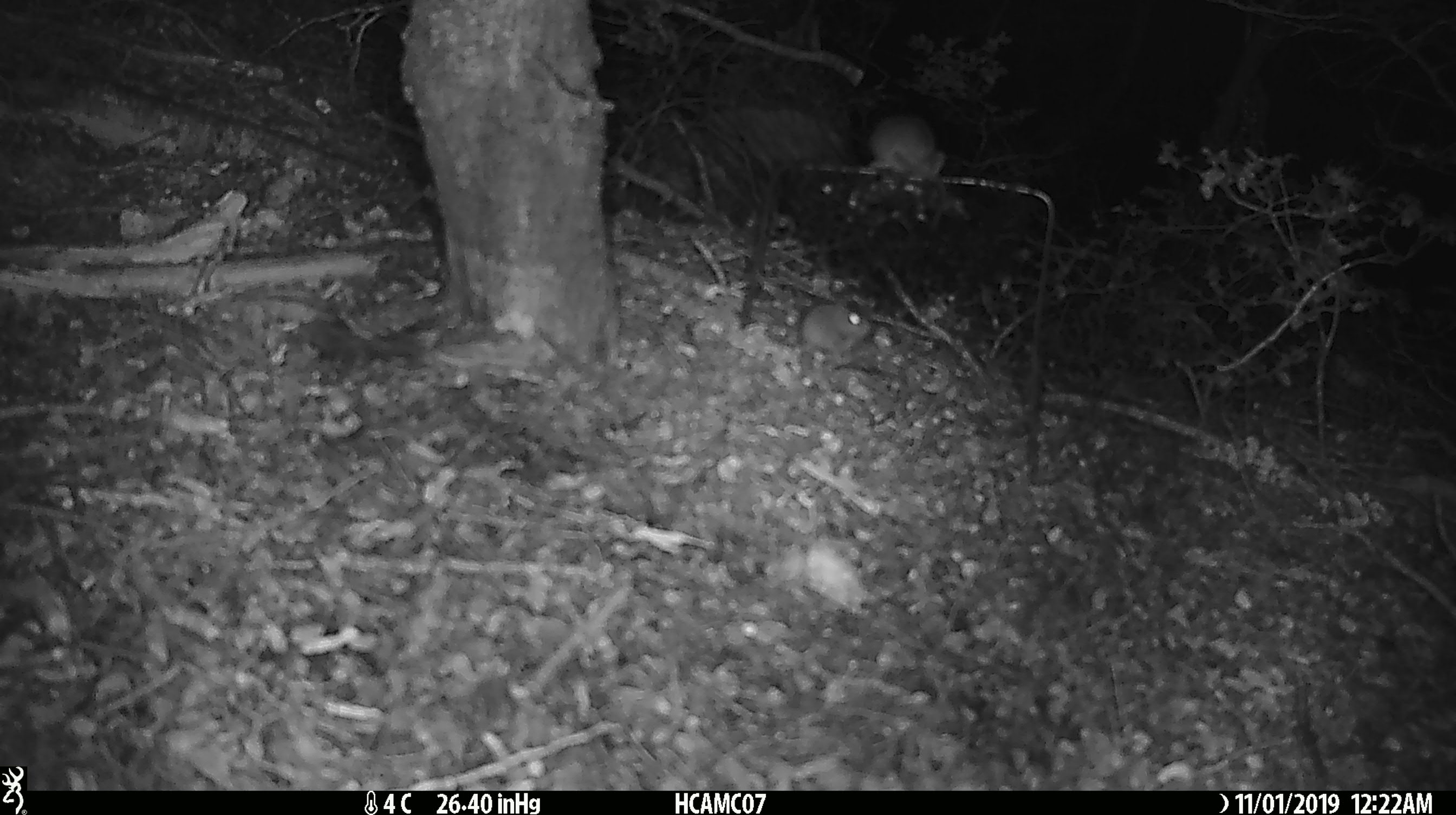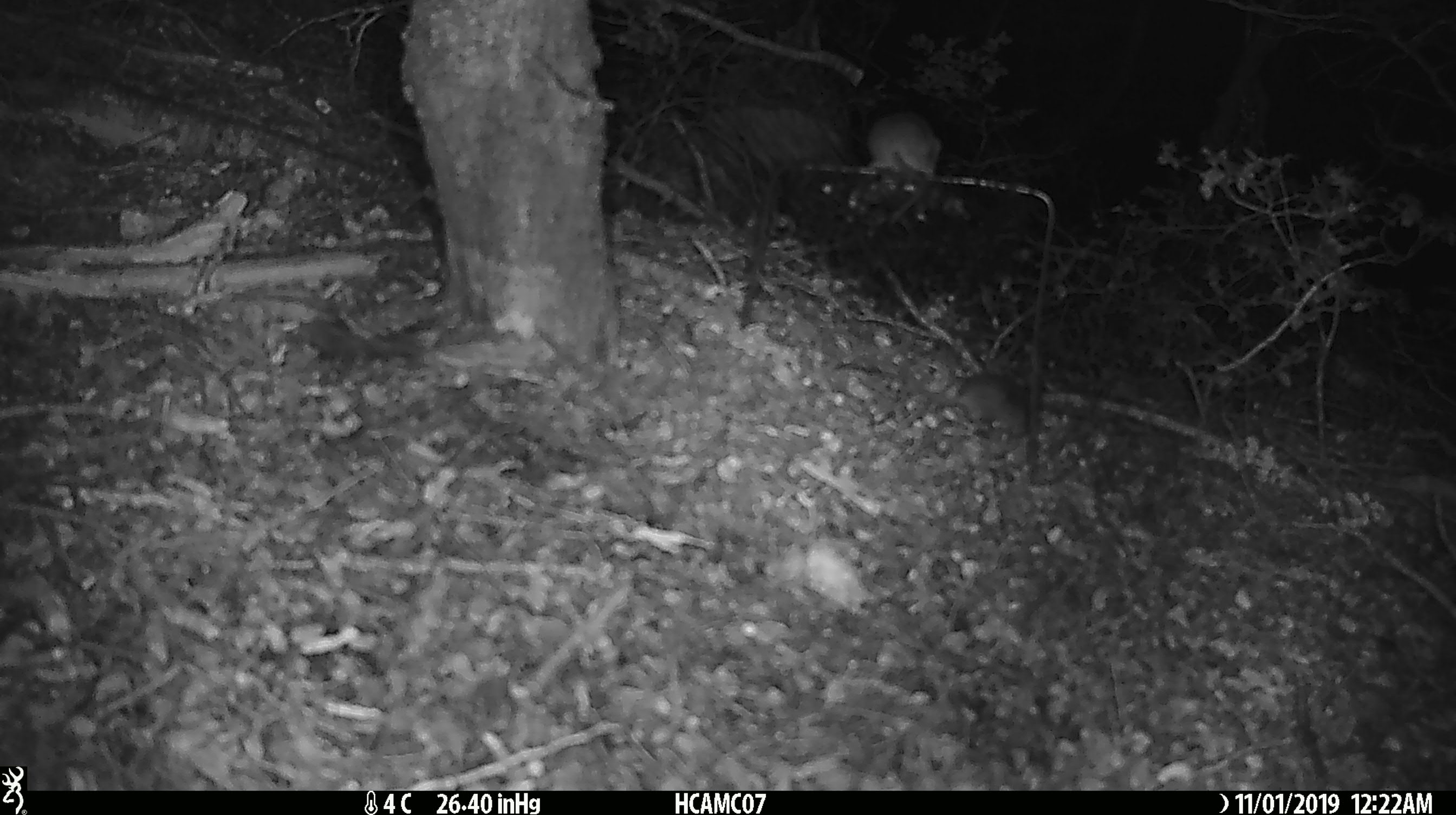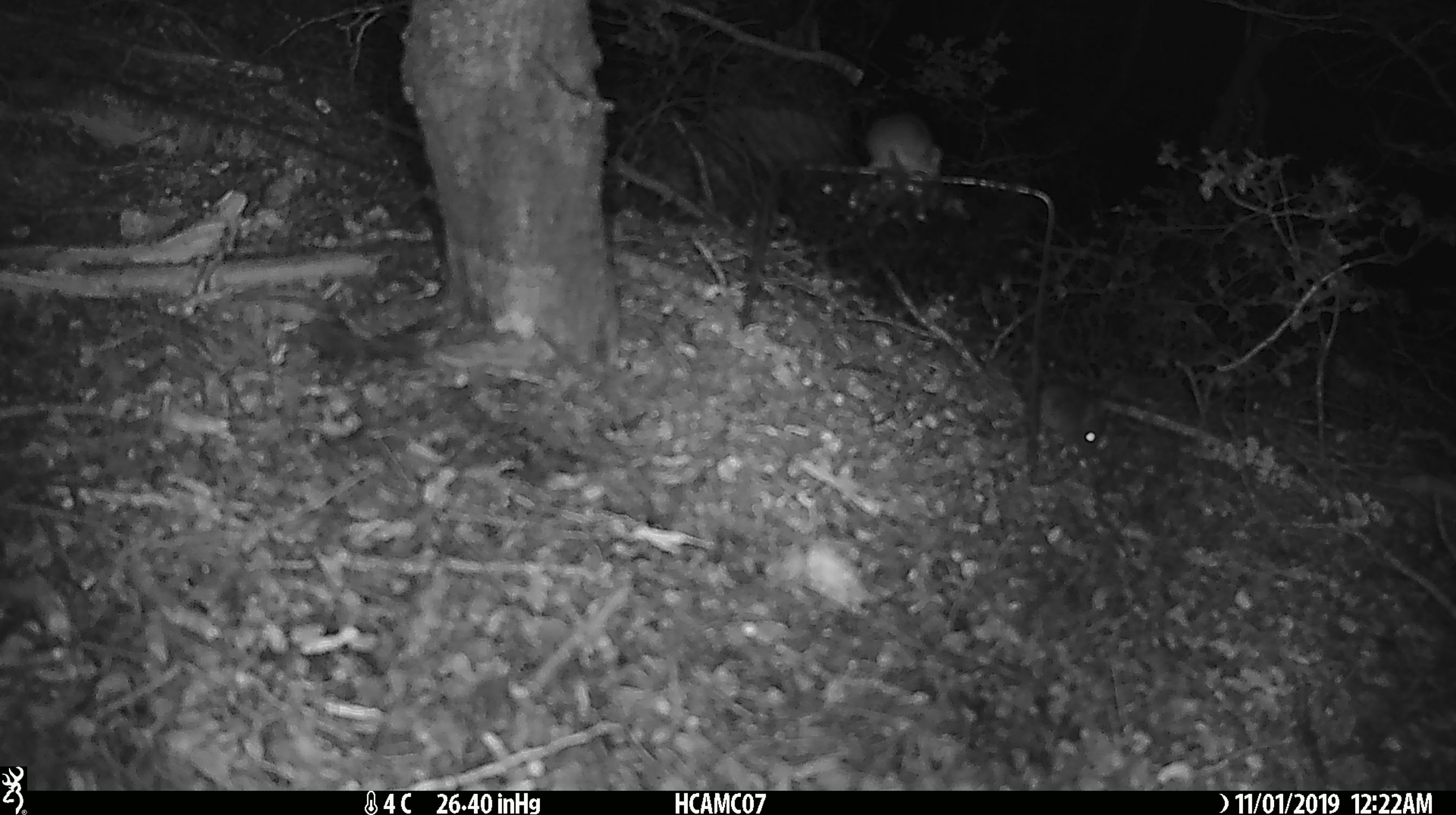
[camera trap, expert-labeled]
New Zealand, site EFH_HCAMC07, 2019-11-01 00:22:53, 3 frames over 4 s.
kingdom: Animalia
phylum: Chordata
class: Mammalia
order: Rodentia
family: Muridae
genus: Mus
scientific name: Mus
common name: mouse